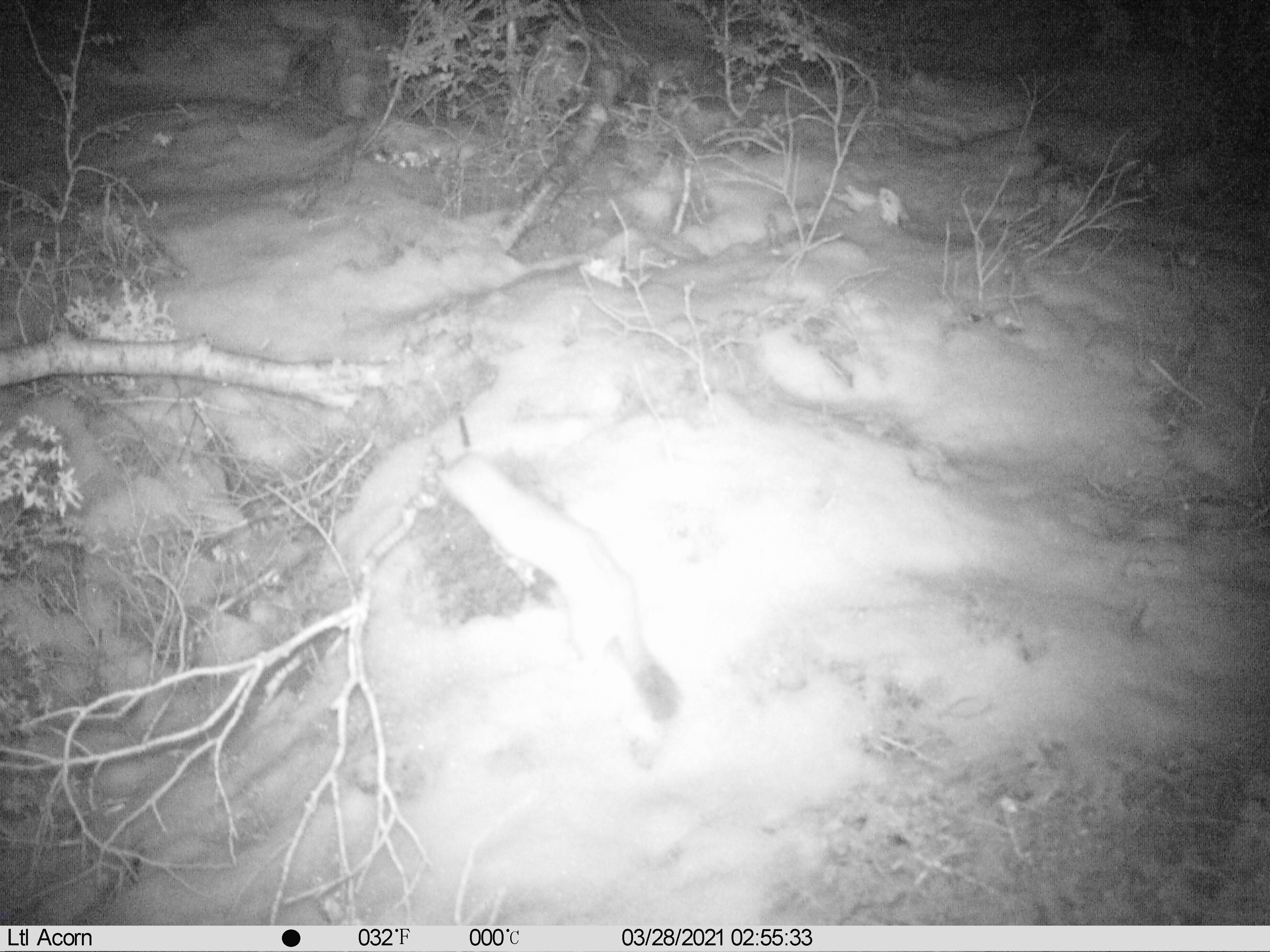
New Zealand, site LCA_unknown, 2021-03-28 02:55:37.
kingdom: Animalia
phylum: Chordata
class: Mammalia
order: Carnivora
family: Mustelidae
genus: Mustela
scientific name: Mustela erminea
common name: stoat